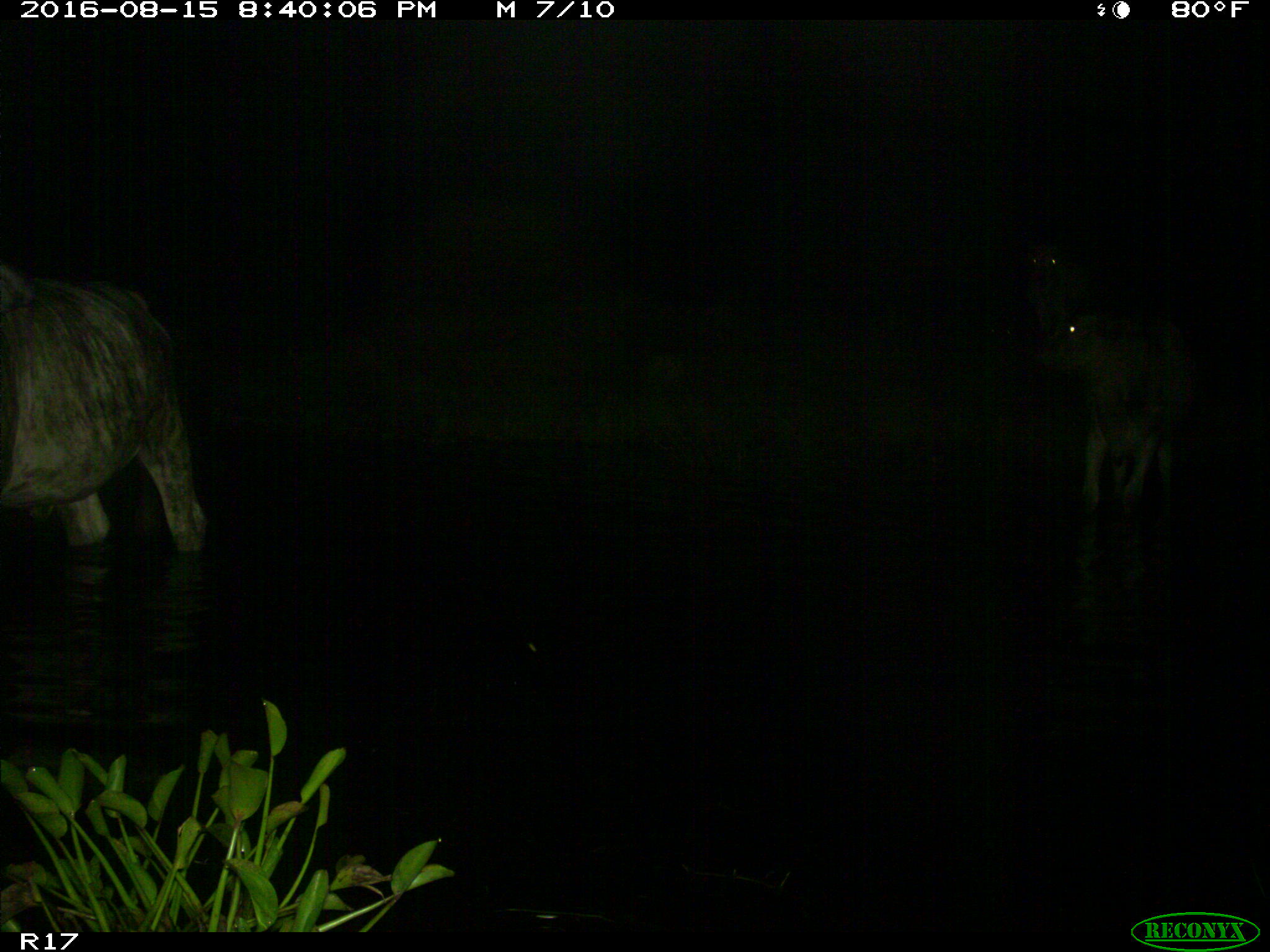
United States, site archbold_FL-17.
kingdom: Animalia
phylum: Chordata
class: Mammalia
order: Artiodactyla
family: Bovidae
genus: Bos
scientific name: Bos taurus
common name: domestic cow